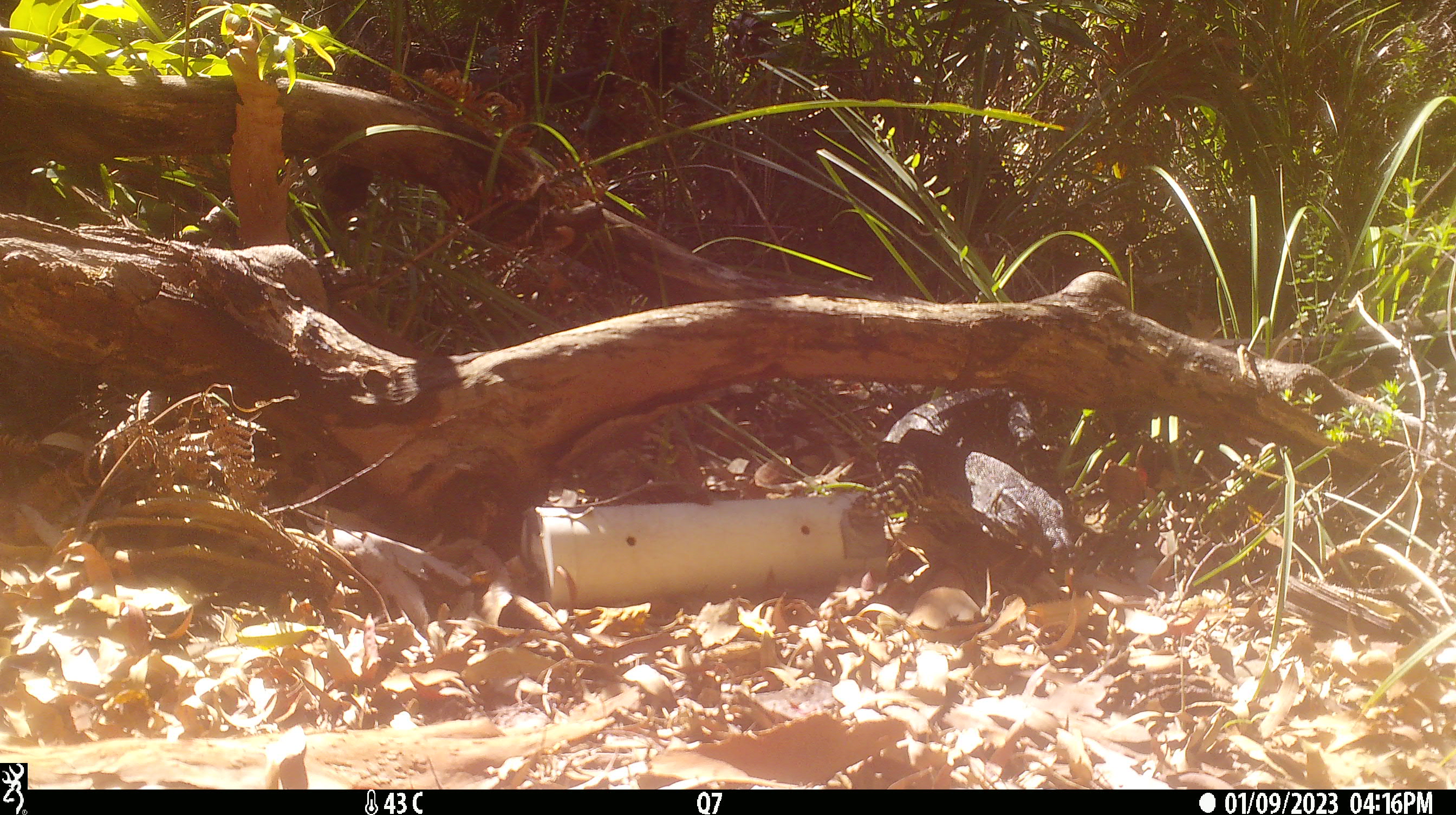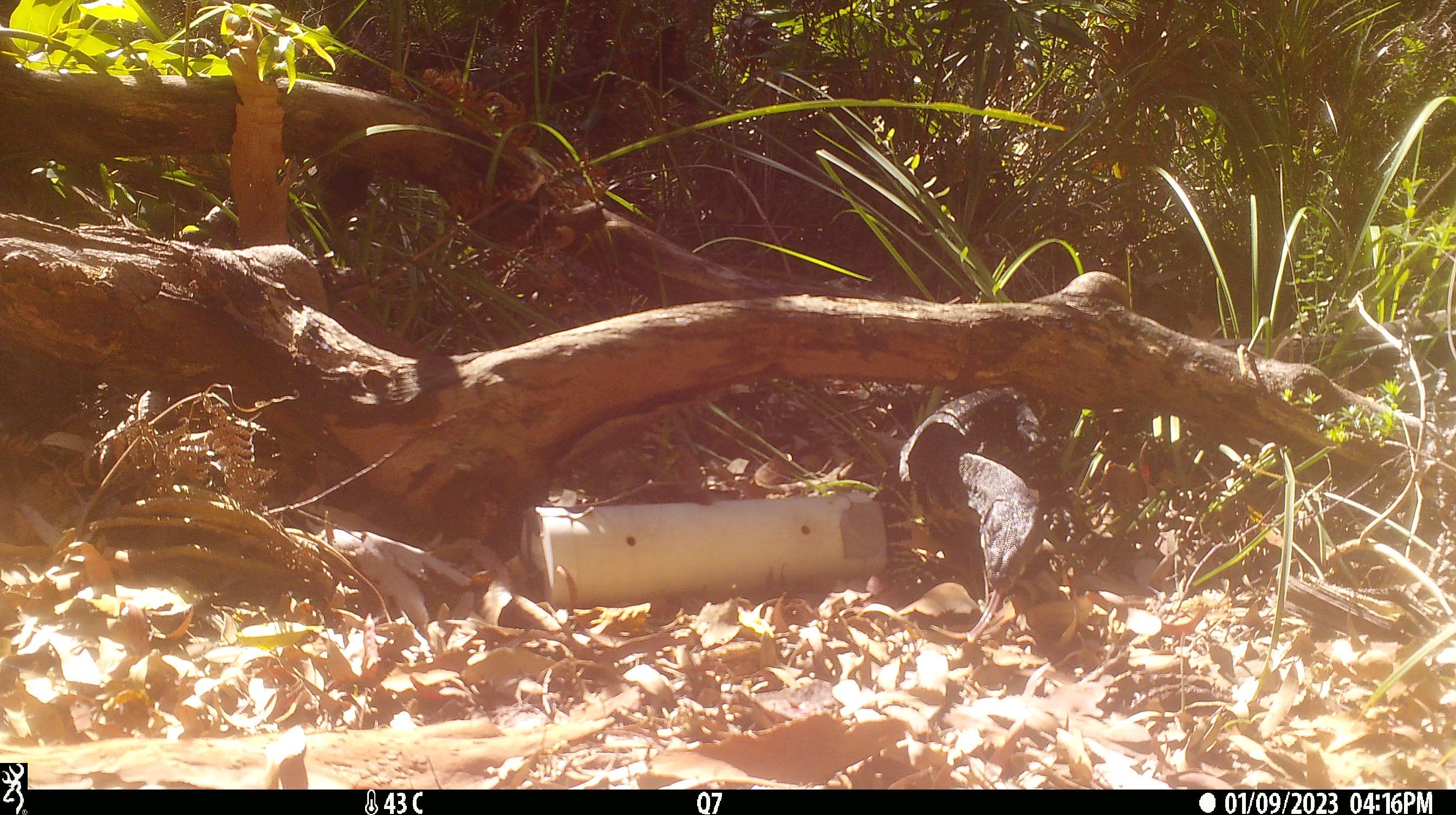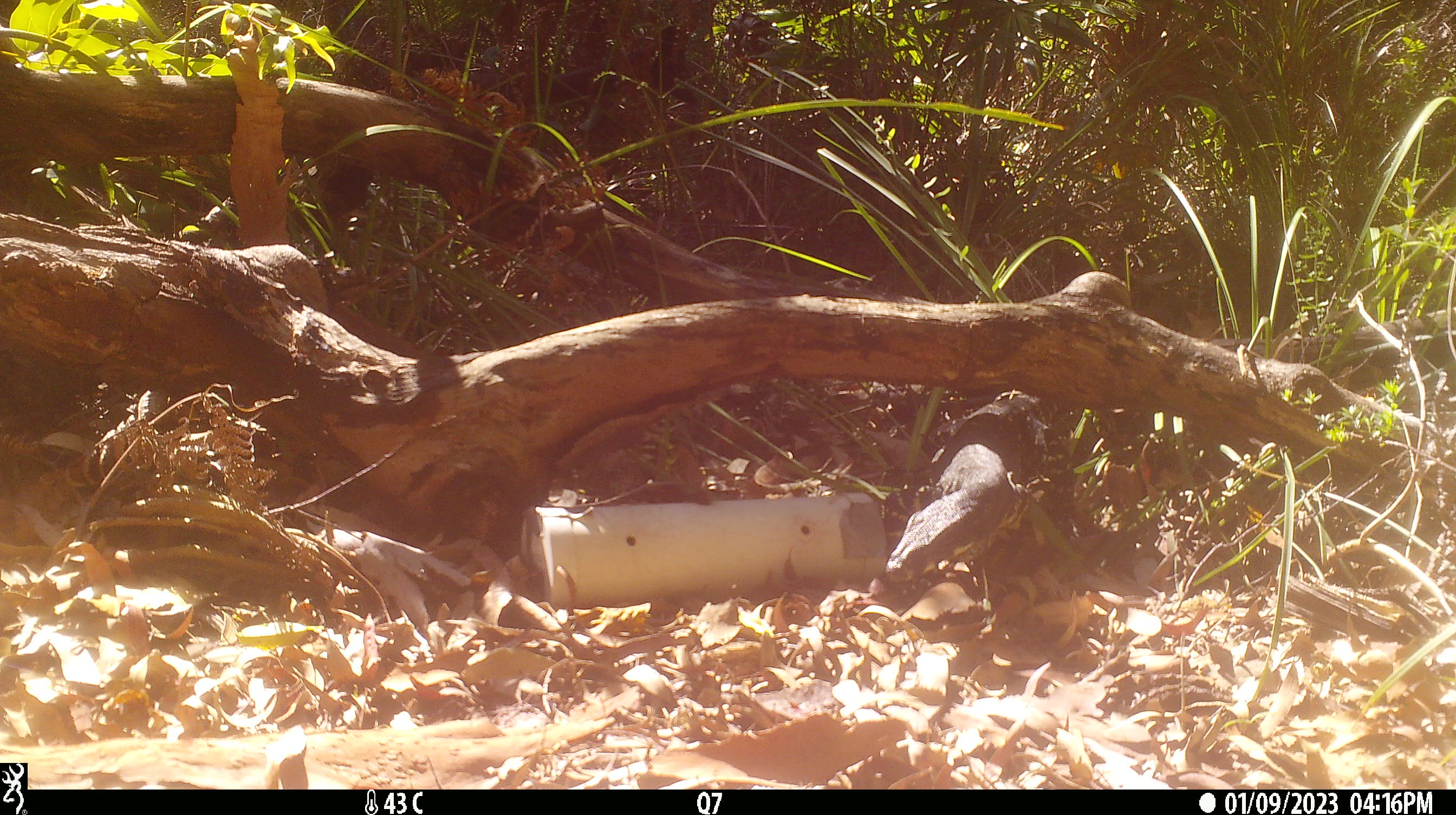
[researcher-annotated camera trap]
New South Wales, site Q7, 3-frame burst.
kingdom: Animalia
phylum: Chordata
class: Reptilia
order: Squamata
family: Varanidae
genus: Varanus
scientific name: Varanus varius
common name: lace monitor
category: goanna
Goanna (lace monitor) (Varanus varius).